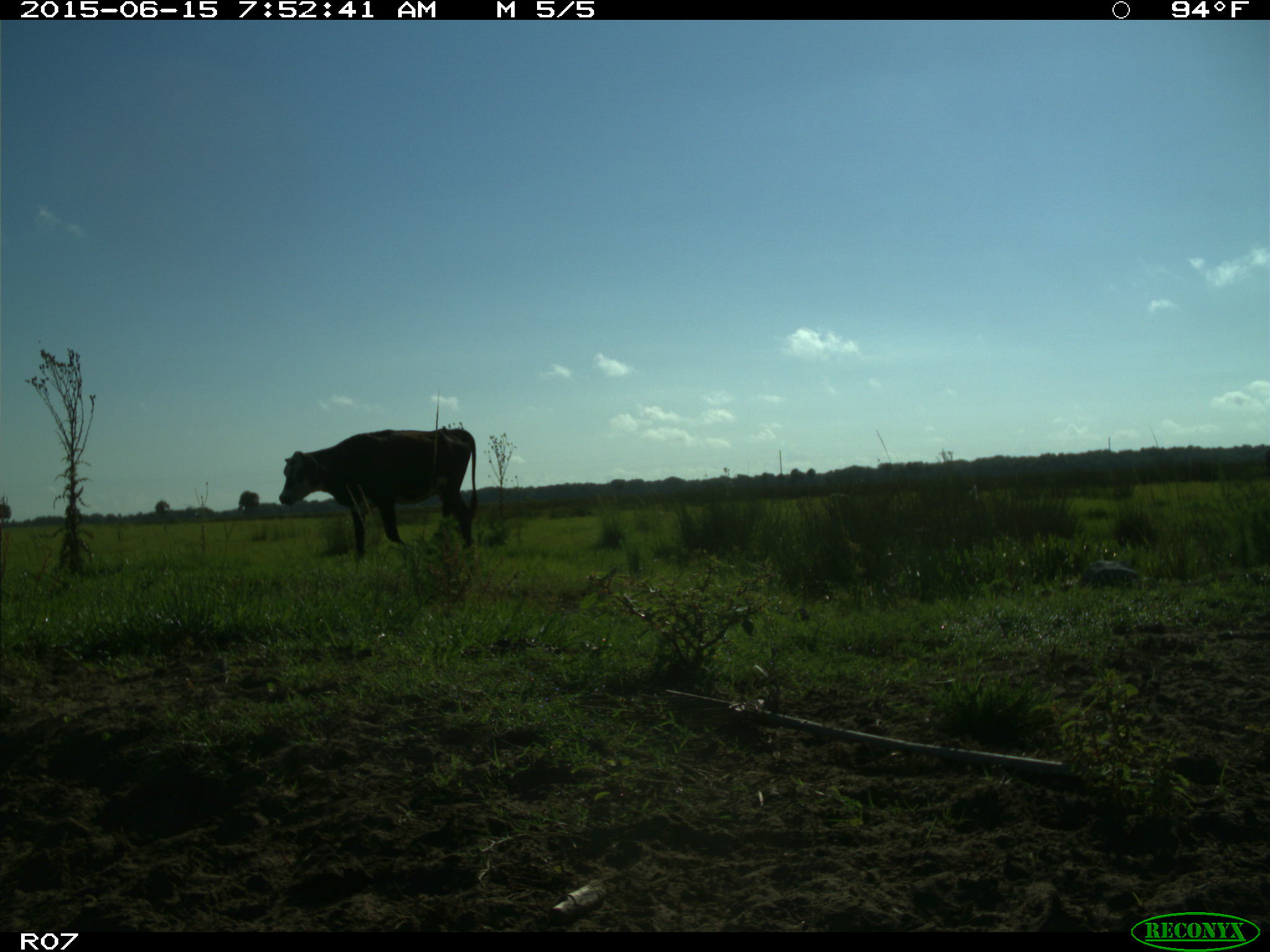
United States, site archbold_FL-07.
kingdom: Animalia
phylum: Chordata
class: Mammalia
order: Artiodactyla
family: Bovidae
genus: Bos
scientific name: Bos taurus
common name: domestic cow